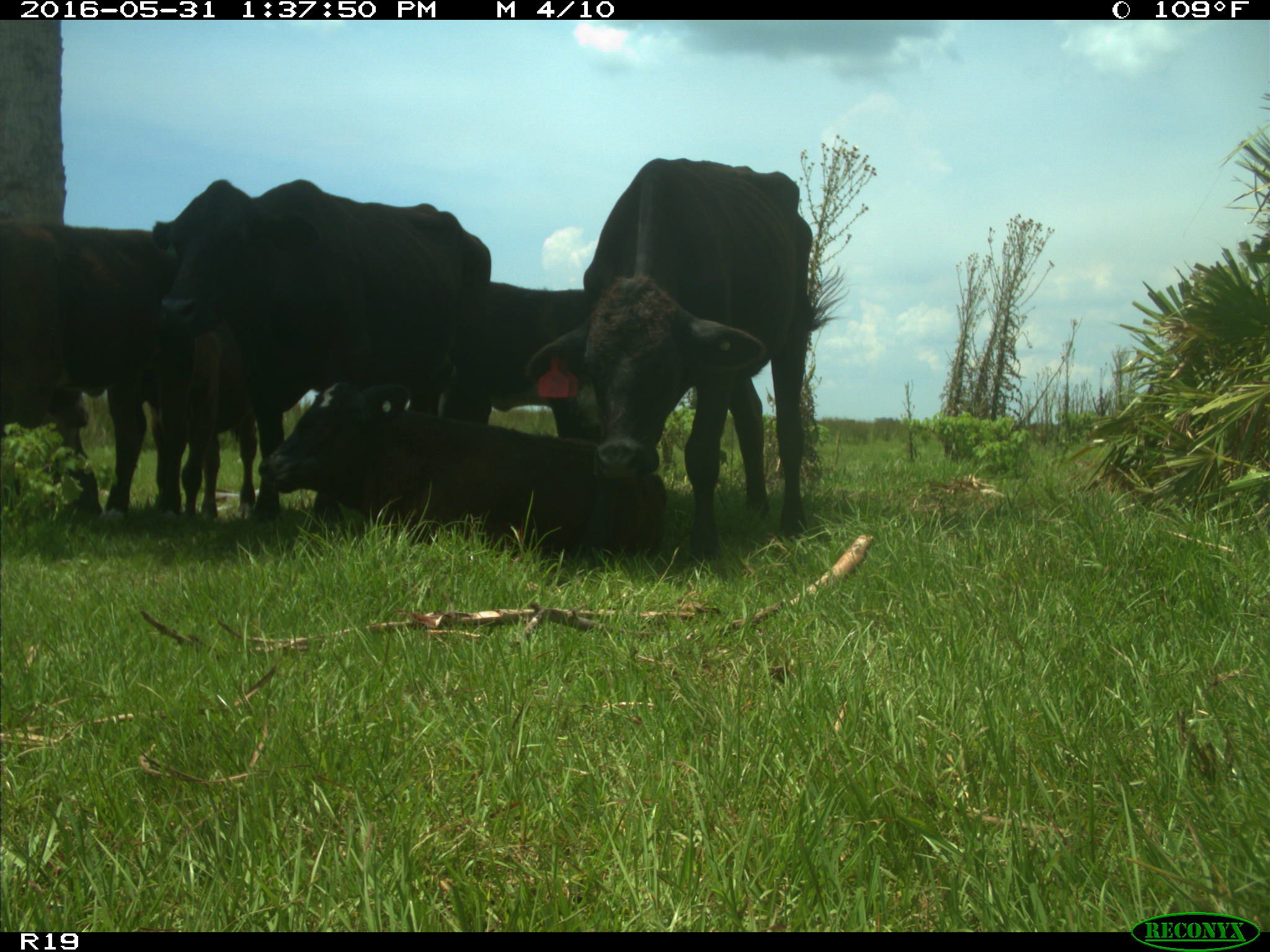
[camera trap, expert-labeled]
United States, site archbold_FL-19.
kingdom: Animalia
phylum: Chordata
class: Mammalia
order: Artiodactyla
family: Bovidae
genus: Bos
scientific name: Bos taurus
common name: domestic cow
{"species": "Bos taurus (domestic cow)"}